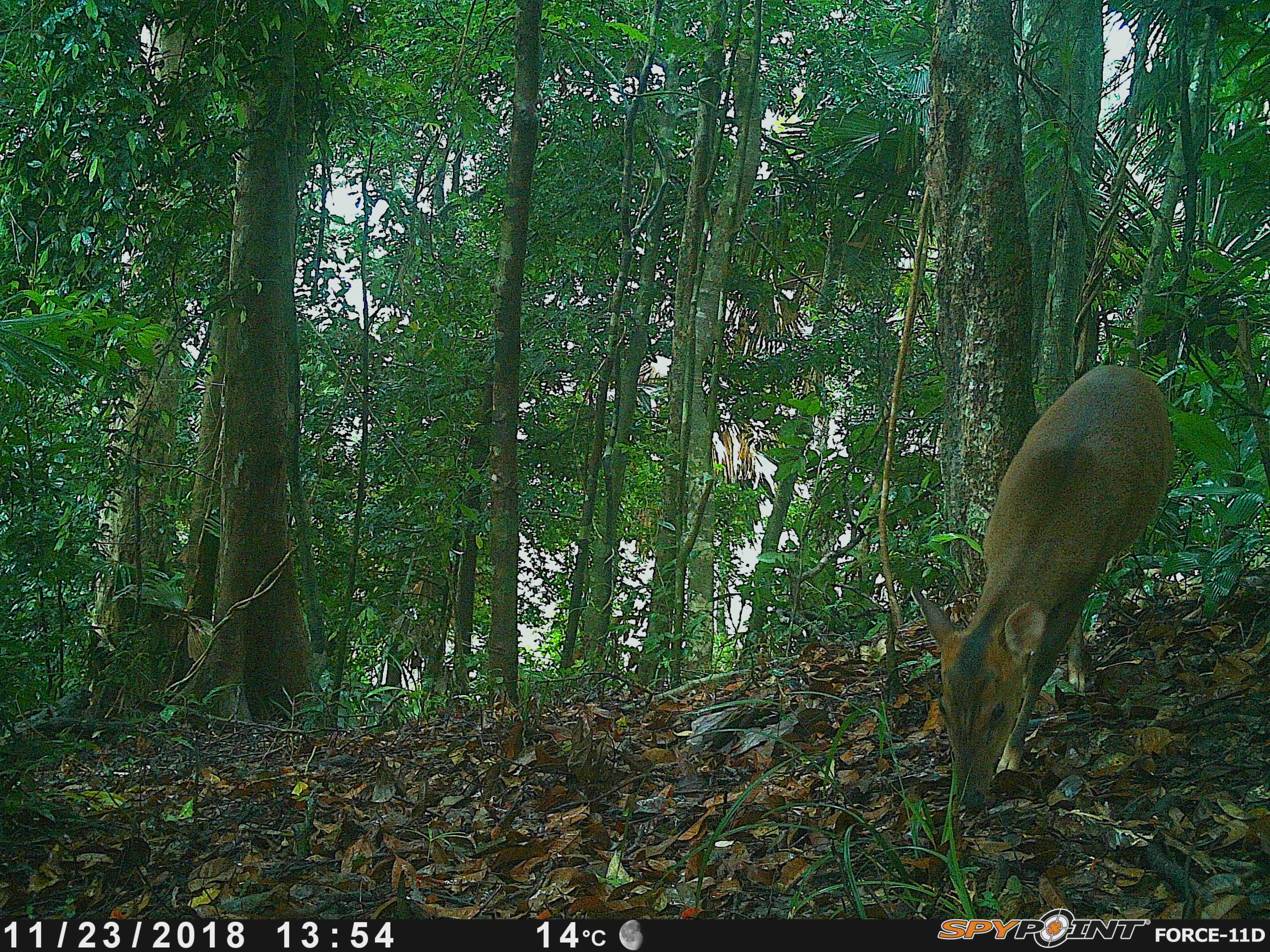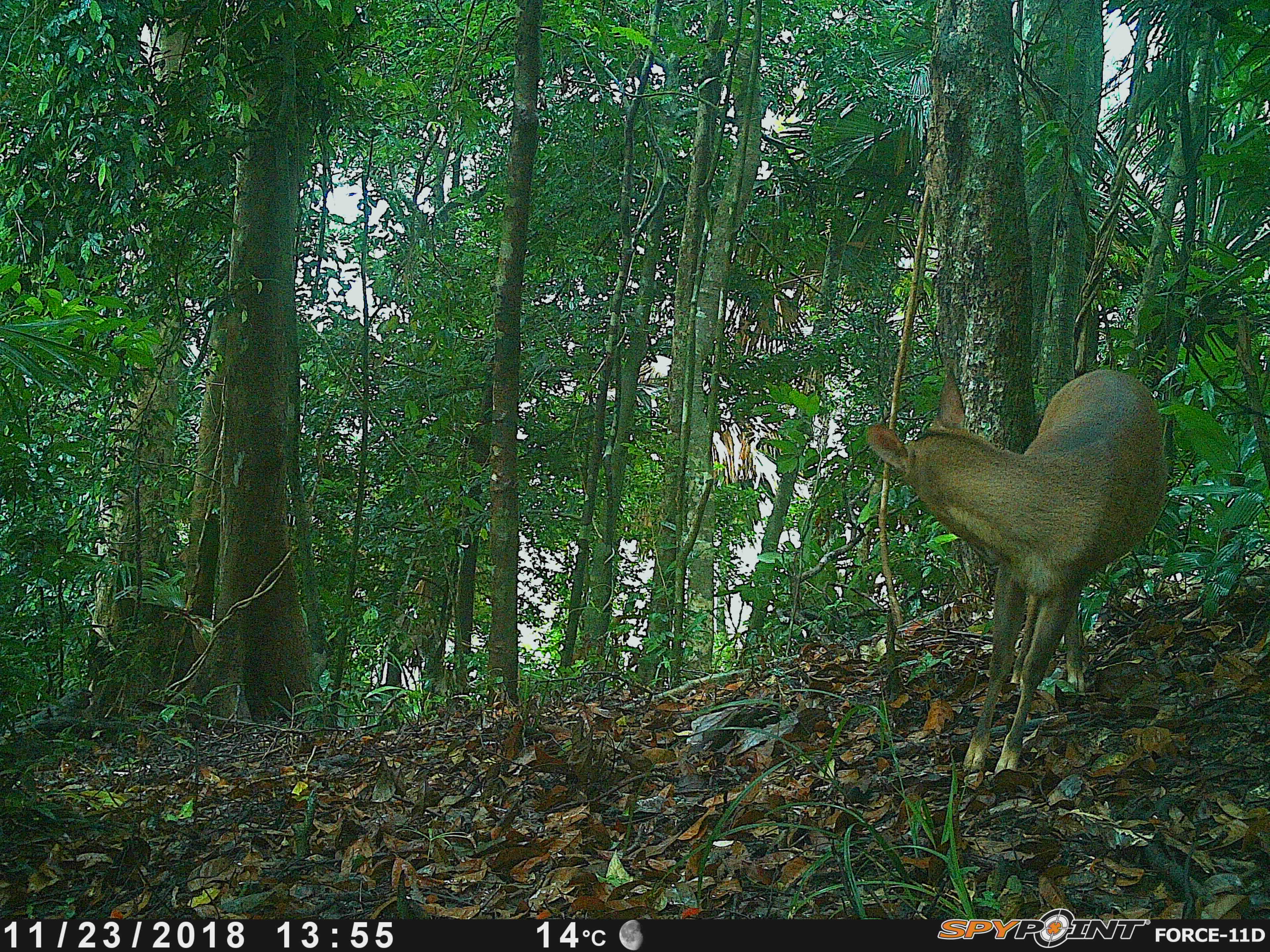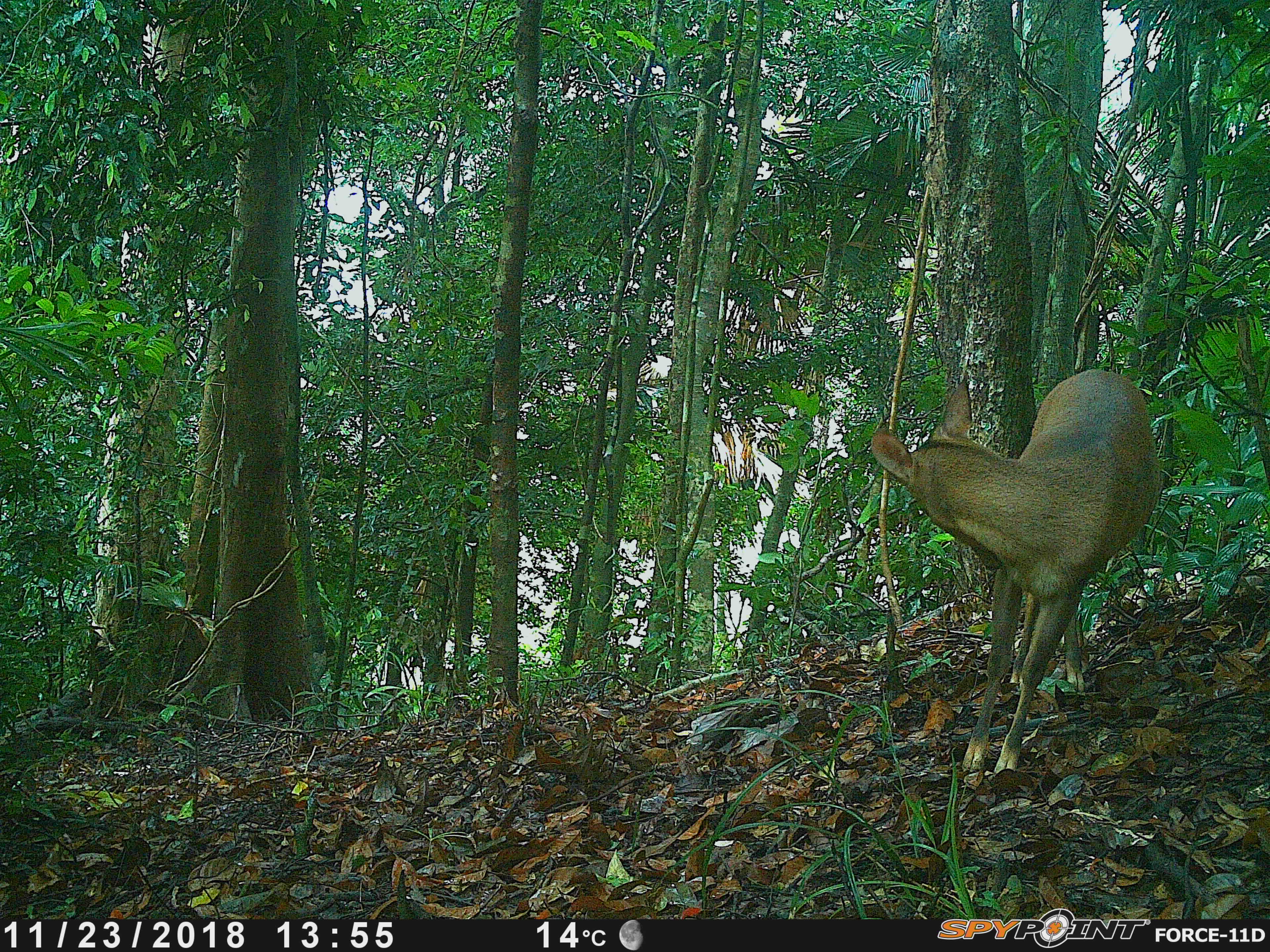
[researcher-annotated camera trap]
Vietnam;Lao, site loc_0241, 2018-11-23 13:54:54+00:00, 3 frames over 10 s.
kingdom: Animalia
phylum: Chordata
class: Mammalia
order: Artiodactyla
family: Cervidae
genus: Muntiacus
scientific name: Muntiacus vuquangensis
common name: large-antlered muntjac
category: large antlered muntjac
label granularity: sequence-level